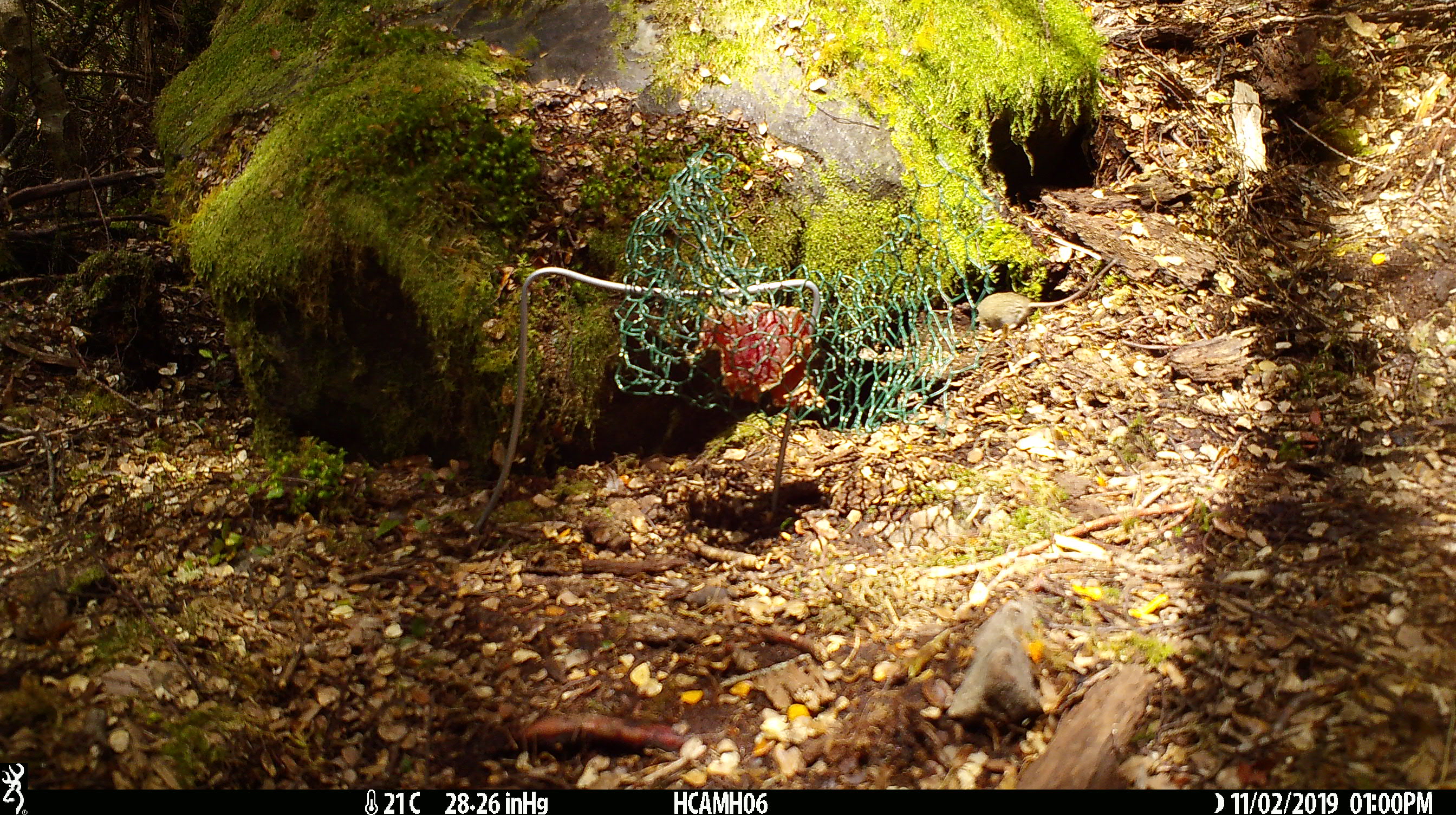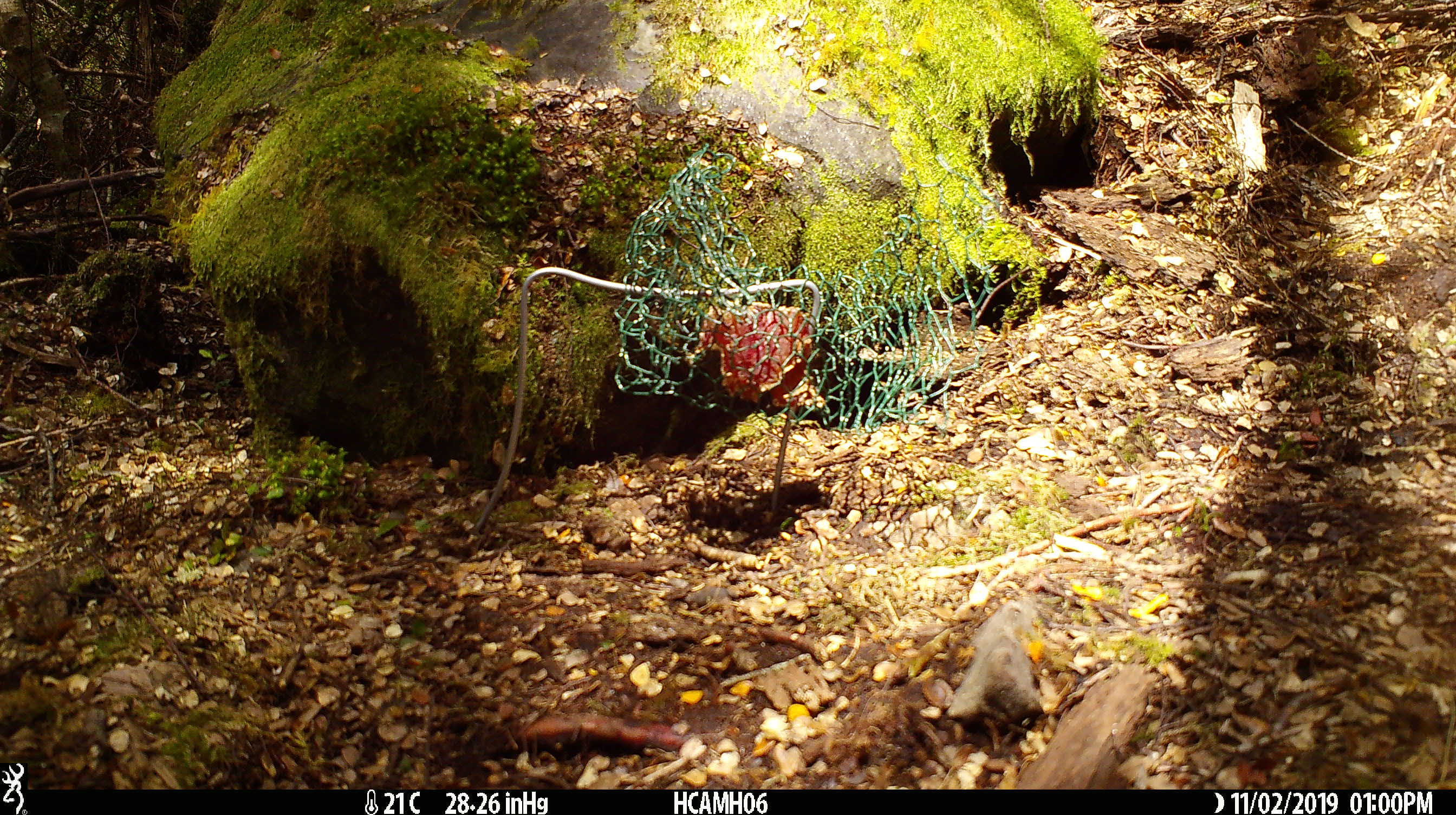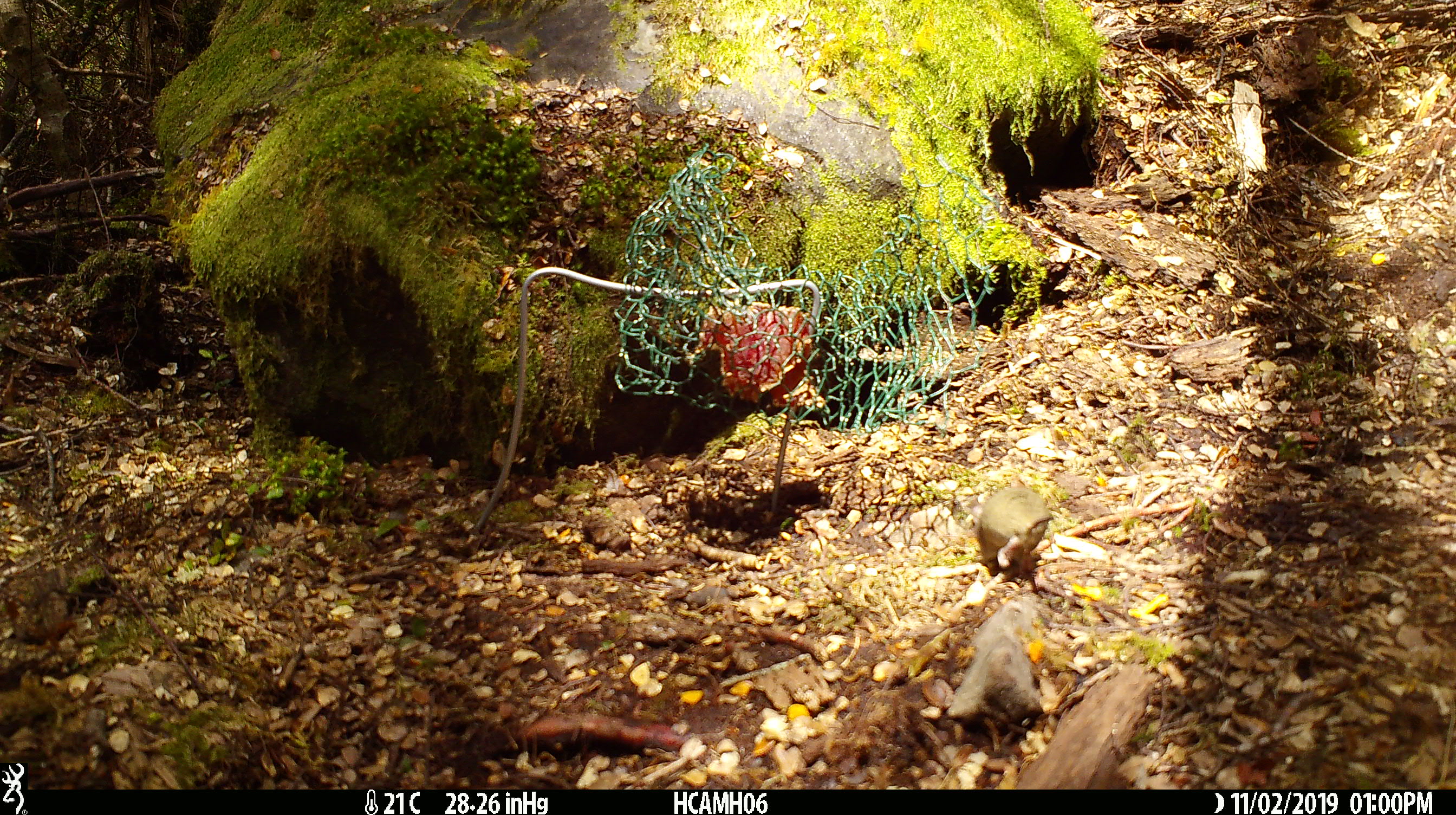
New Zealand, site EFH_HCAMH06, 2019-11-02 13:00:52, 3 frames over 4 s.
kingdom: Animalia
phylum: Chordata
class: Mammalia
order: Rodentia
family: Muridae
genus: Mus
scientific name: Mus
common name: mouse